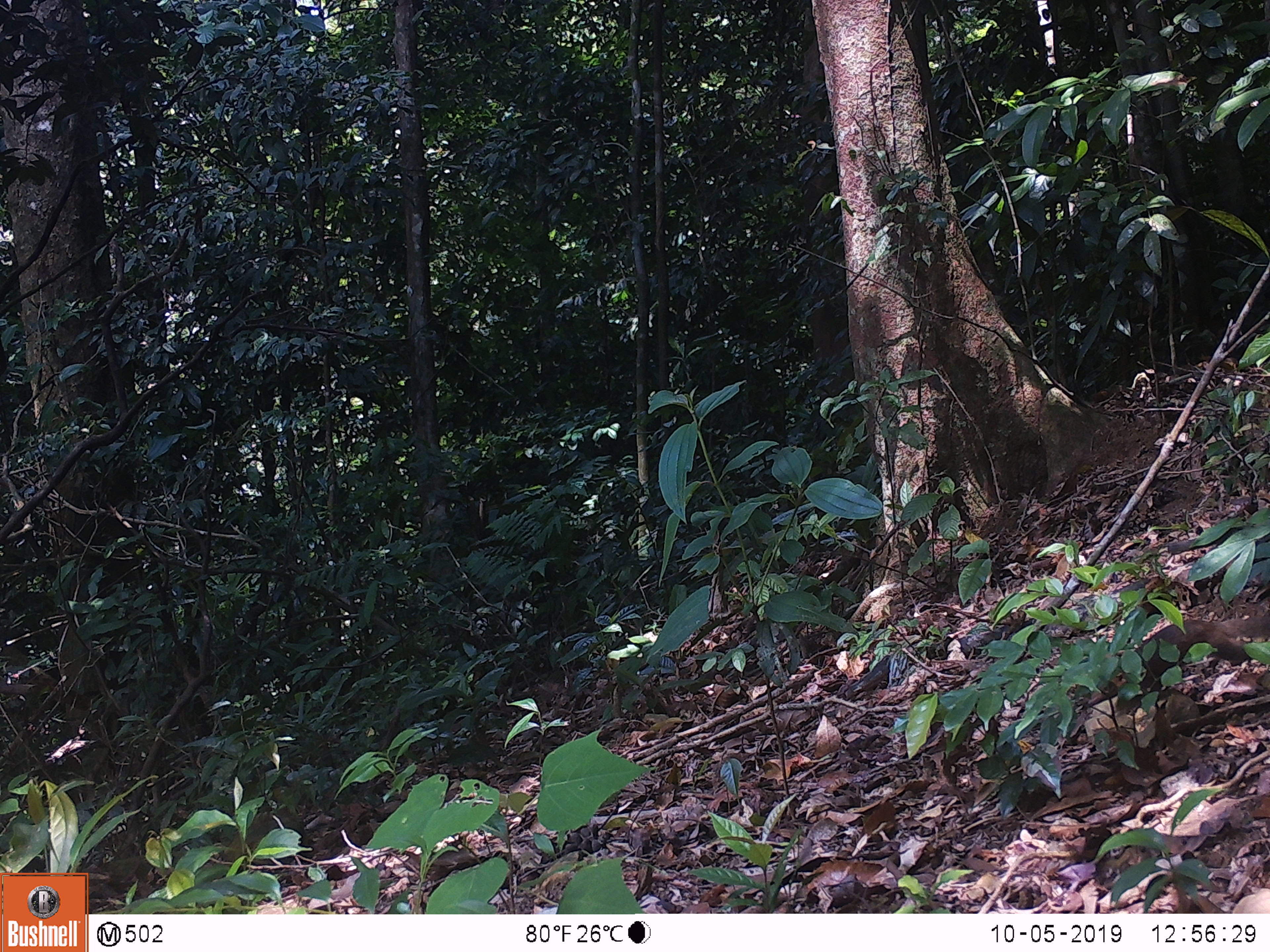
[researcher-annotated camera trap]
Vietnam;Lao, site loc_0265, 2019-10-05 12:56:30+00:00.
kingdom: Animalia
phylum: Chordata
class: Mammalia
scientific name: Mammalia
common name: mammal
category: unidentified small mammal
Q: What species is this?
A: Unidentified small mammal (mammal) (Mammalia).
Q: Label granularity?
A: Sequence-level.